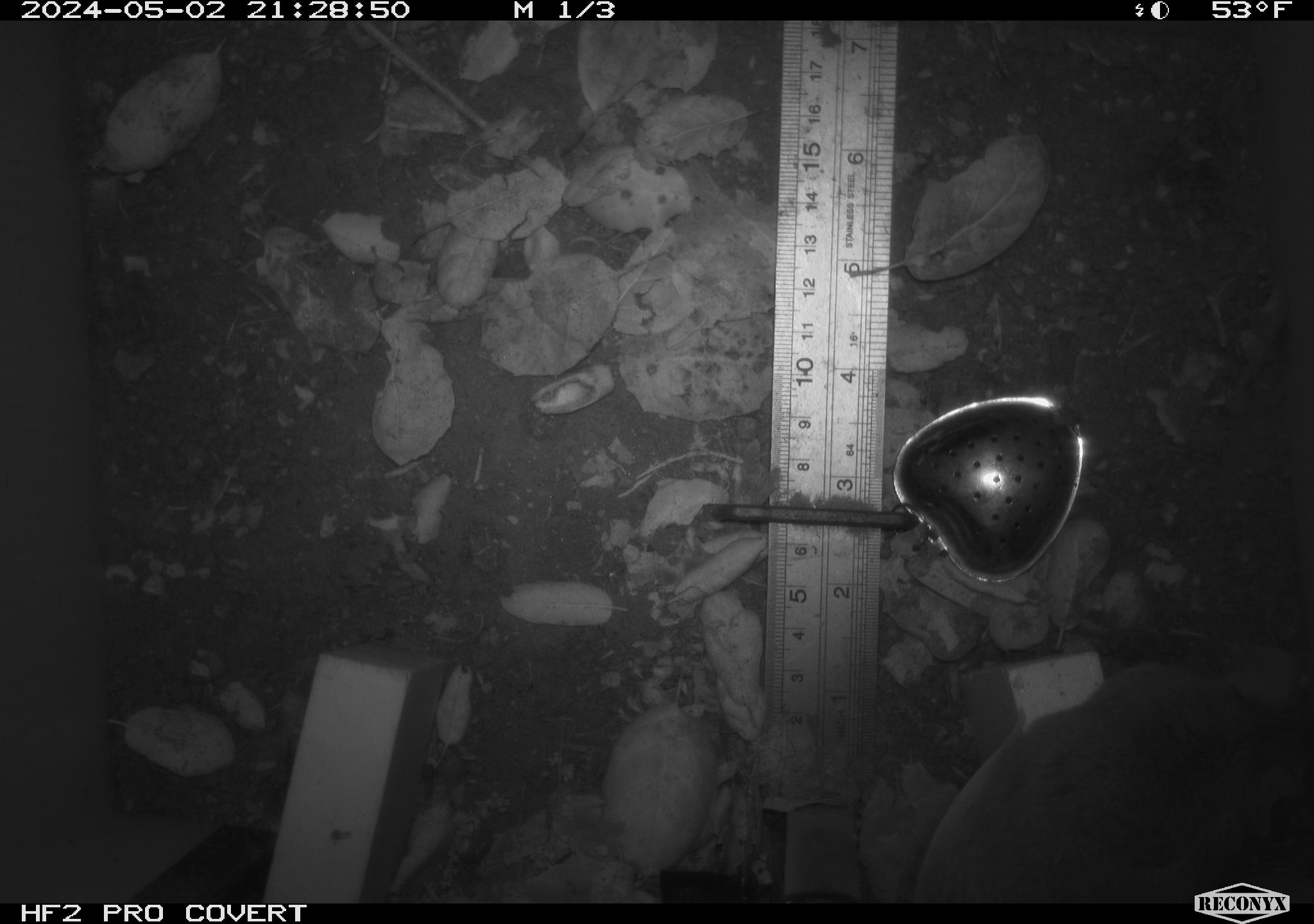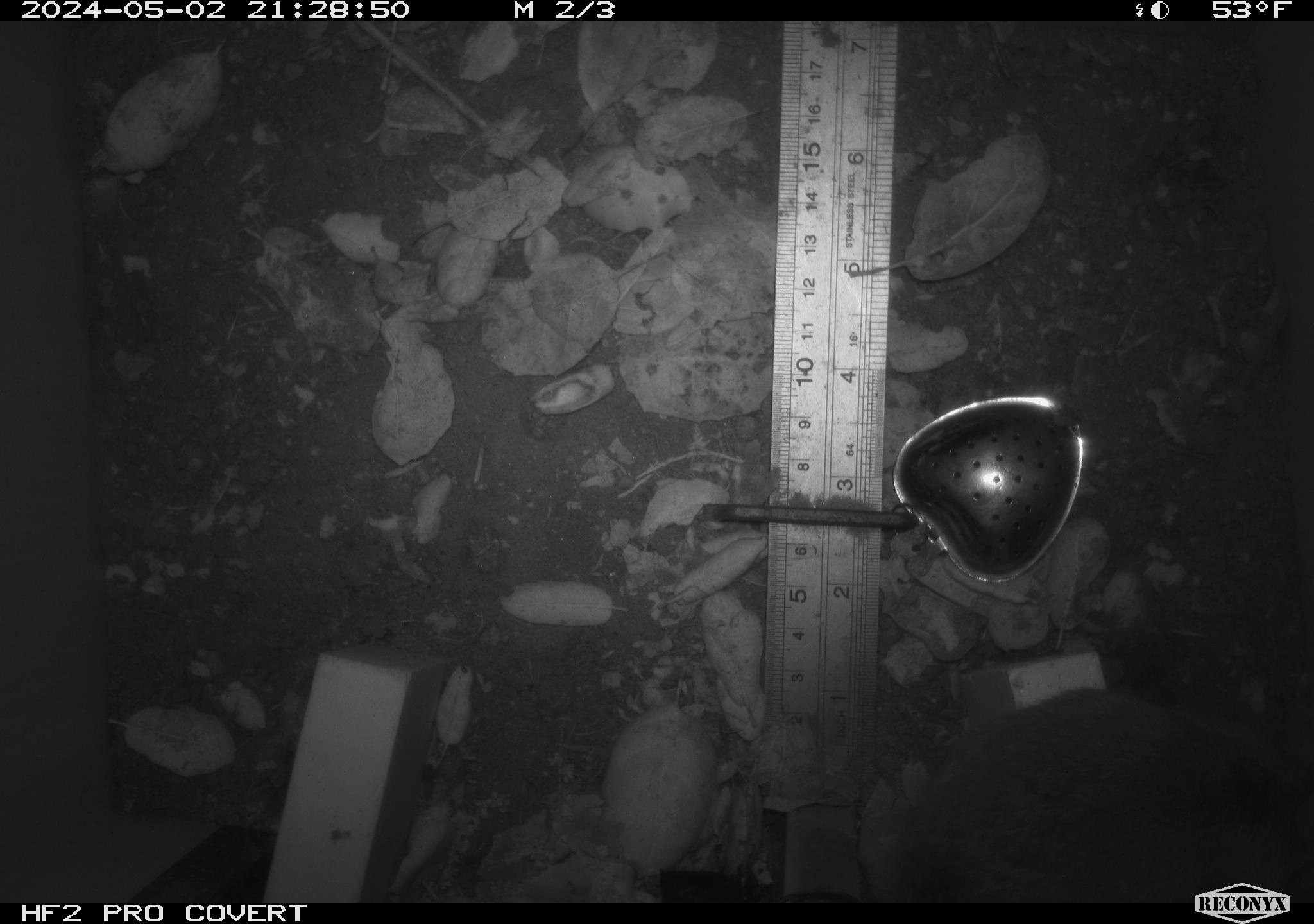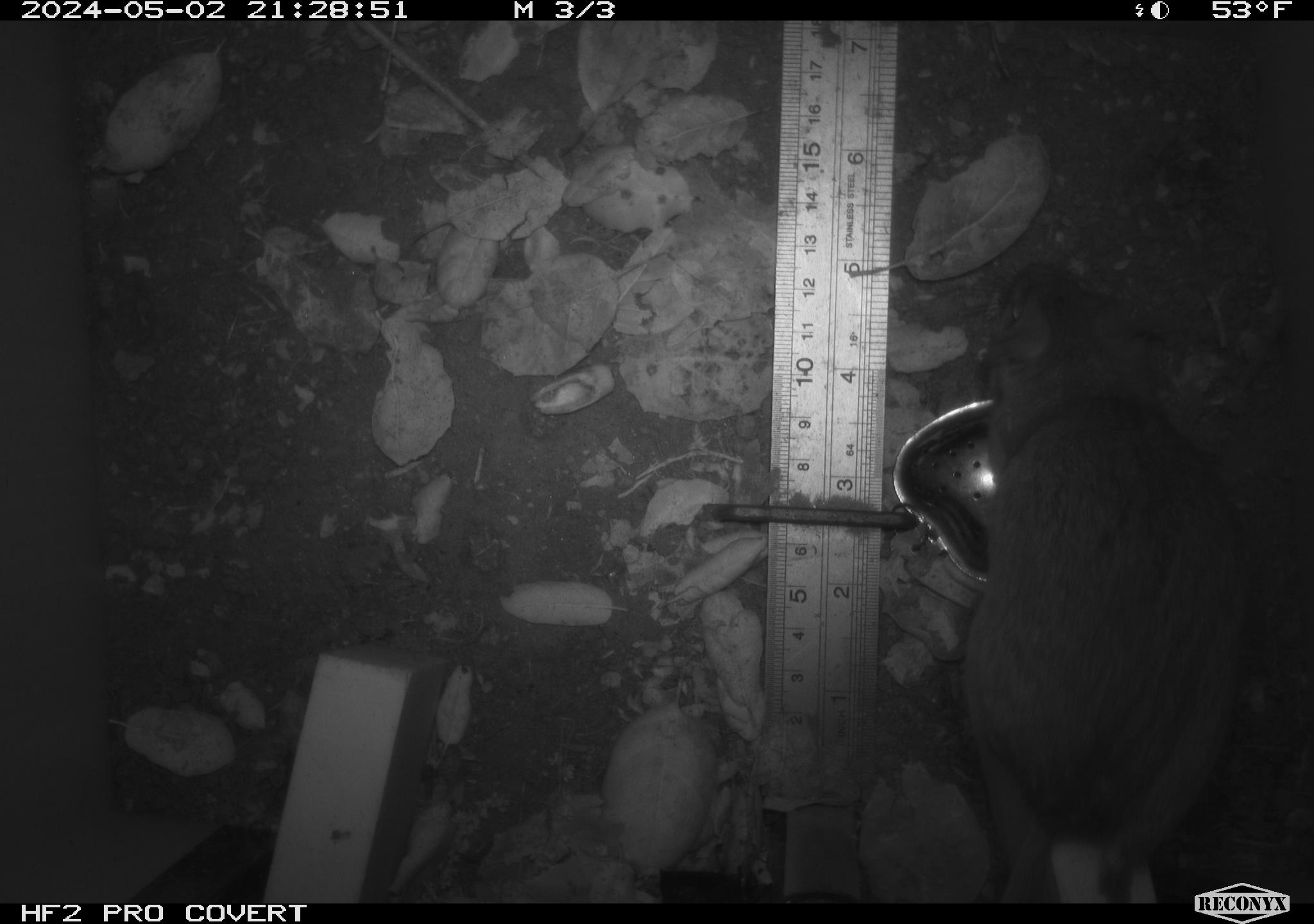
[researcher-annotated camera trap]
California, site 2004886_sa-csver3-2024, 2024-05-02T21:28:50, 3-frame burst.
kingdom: Animalia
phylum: Chordata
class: Mammalia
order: Rodentia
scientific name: Rodentia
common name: rodent